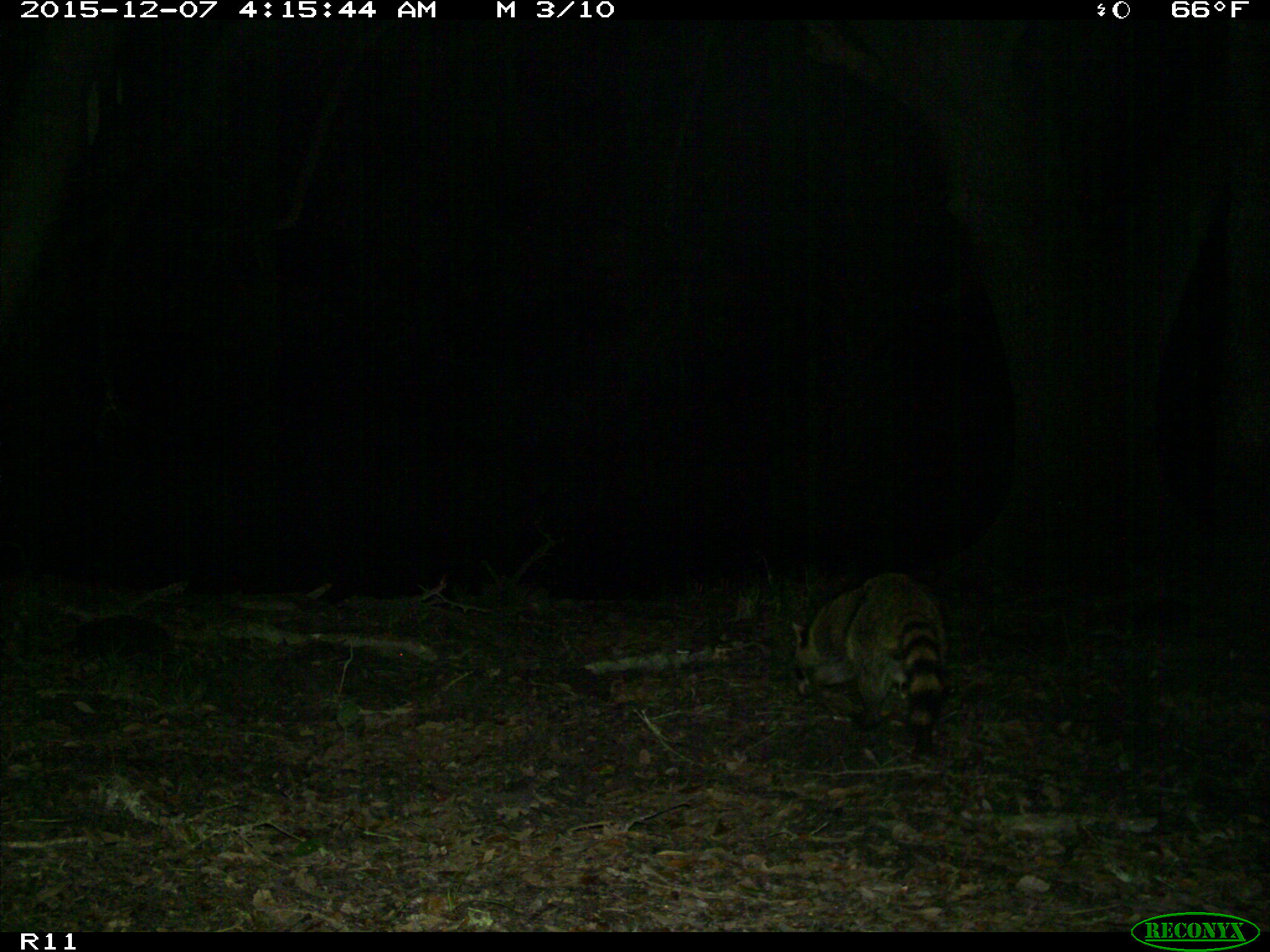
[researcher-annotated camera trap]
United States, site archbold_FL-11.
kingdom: Animalia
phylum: Chordata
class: Mammalia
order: Carnivora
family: Procyonidae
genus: Procyon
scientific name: Procyon lotor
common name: common raccoon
Procyon lotor (common raccoon).